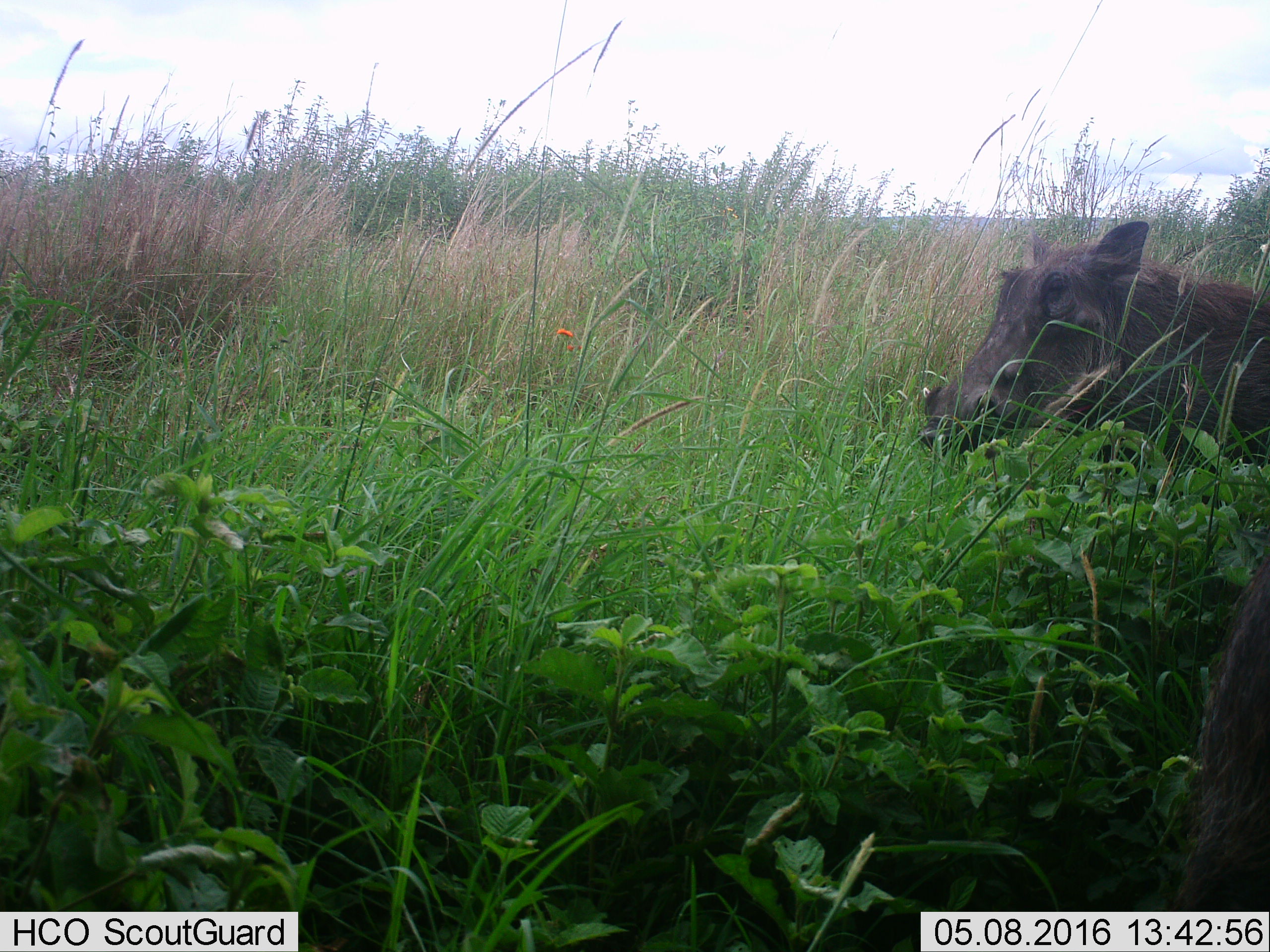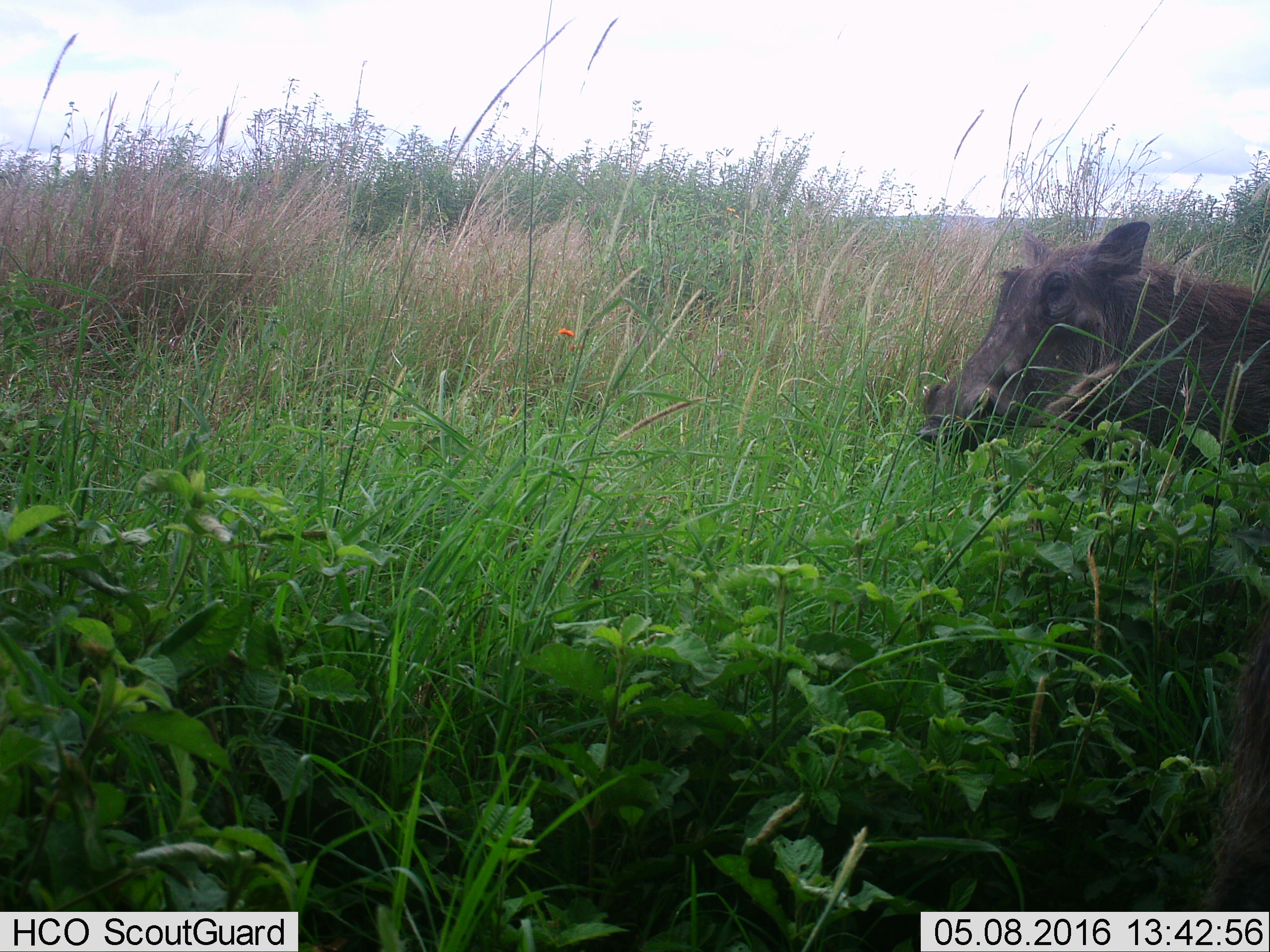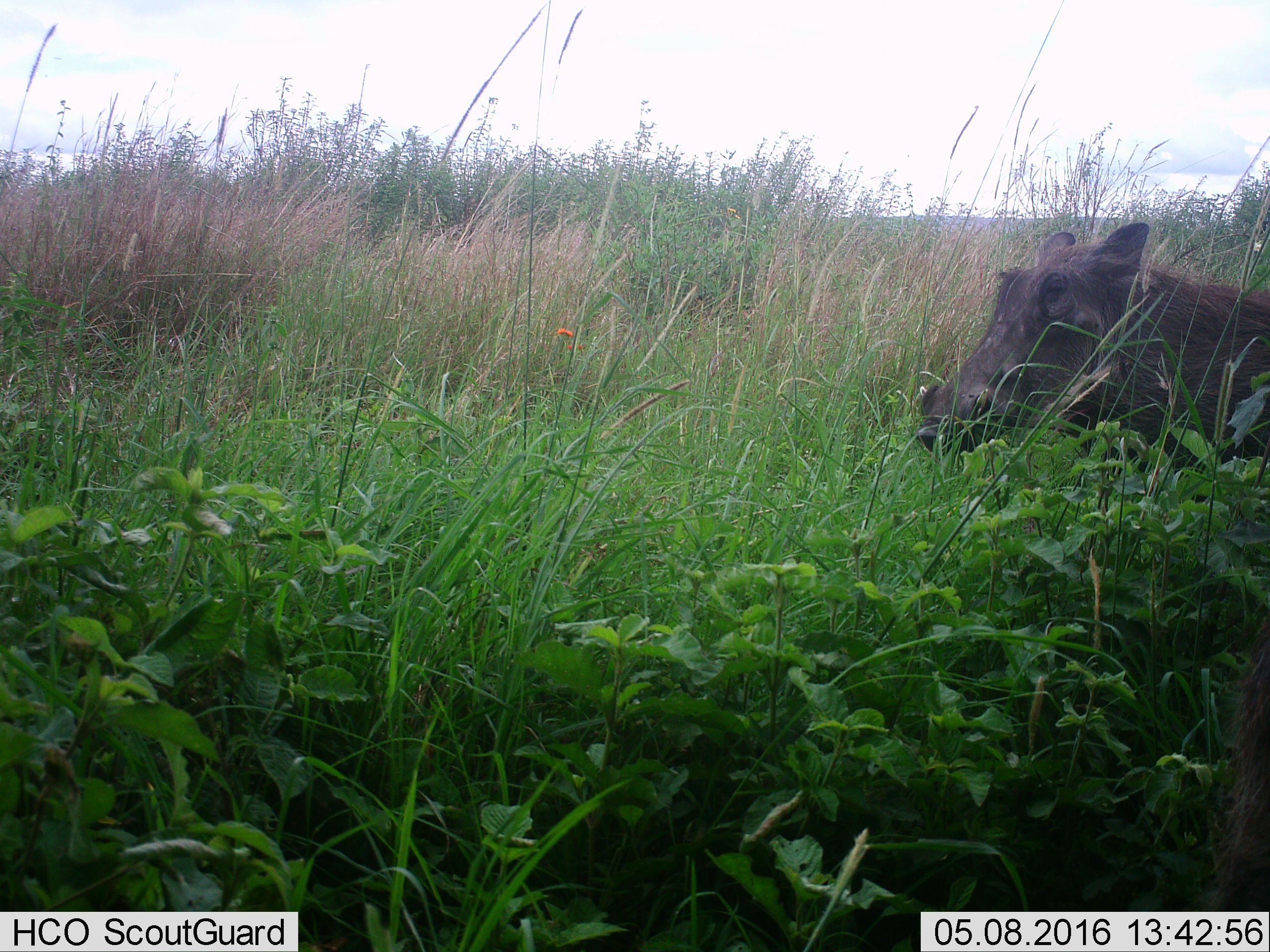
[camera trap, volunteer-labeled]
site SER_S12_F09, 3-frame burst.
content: unidentified animal